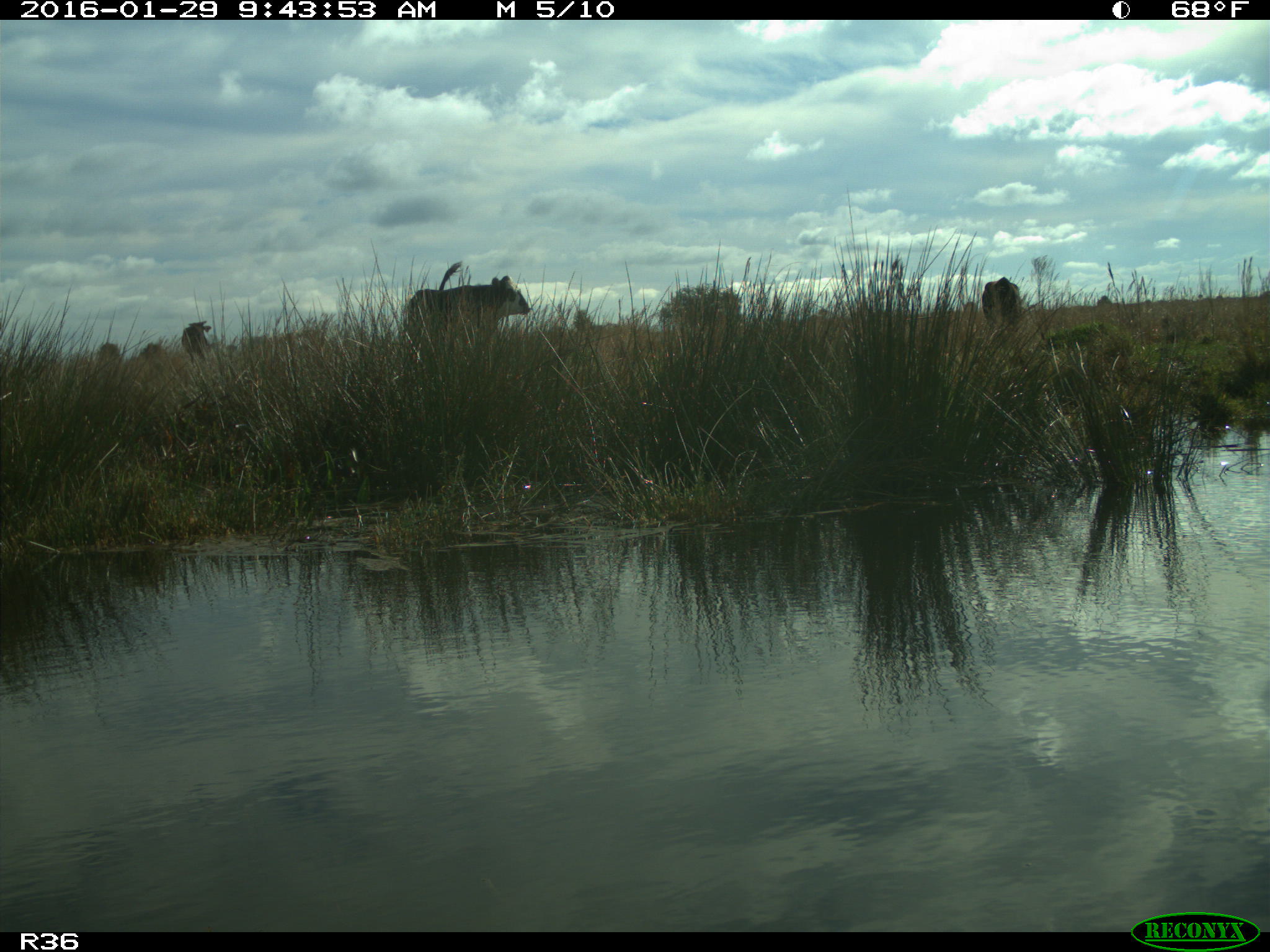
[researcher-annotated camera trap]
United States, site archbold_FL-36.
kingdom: Animalia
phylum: Chordata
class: Mammalia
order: Artiodactyla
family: Bovidae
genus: Bos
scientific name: Bos taurus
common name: domestic cow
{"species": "Bos taurus (domestic cow)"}